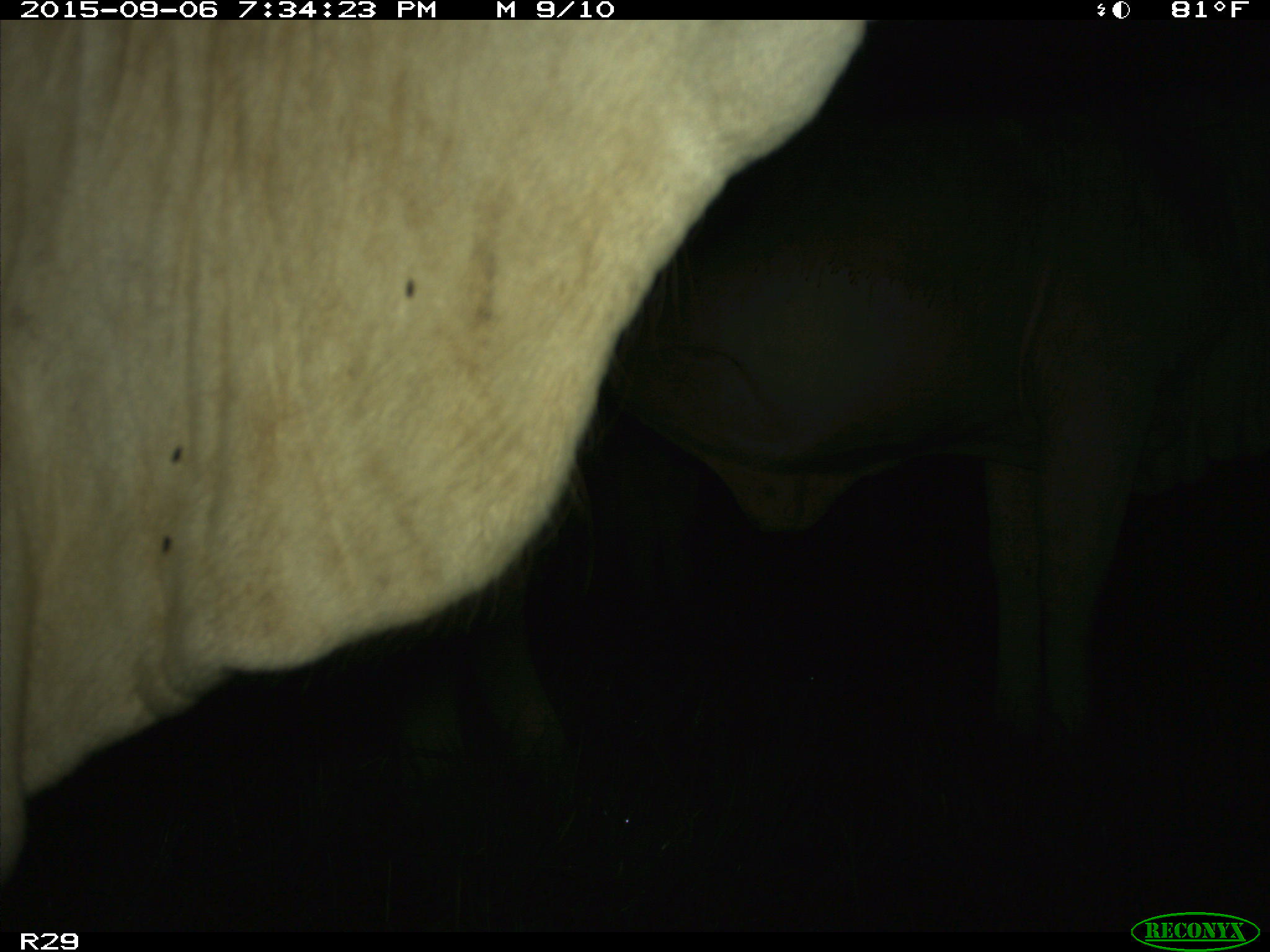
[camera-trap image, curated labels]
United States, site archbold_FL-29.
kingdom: Animalia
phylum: Chordata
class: Mammalia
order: Artiodactyla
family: Bovidae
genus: Bos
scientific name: Bos taurus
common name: domestic cow